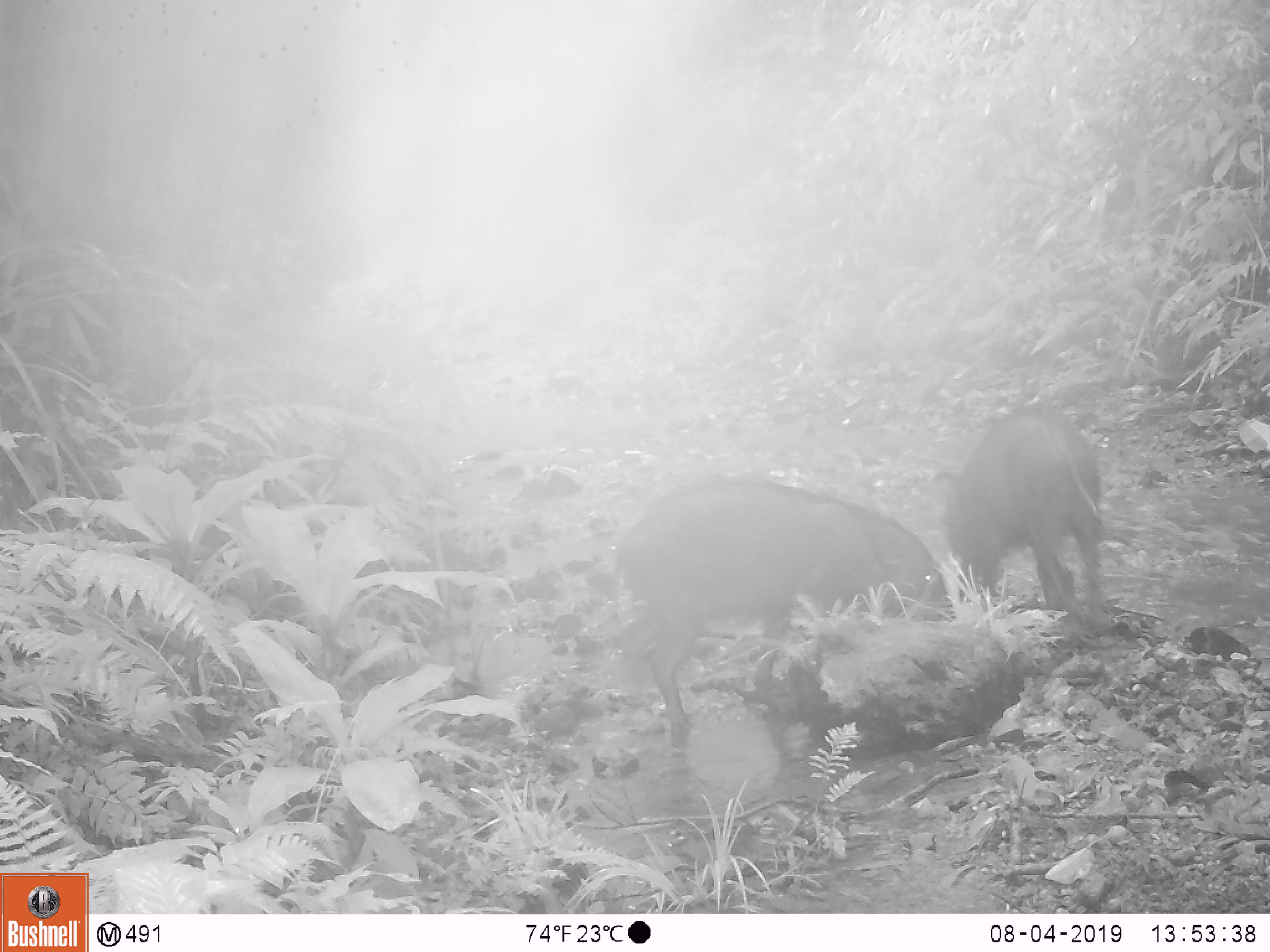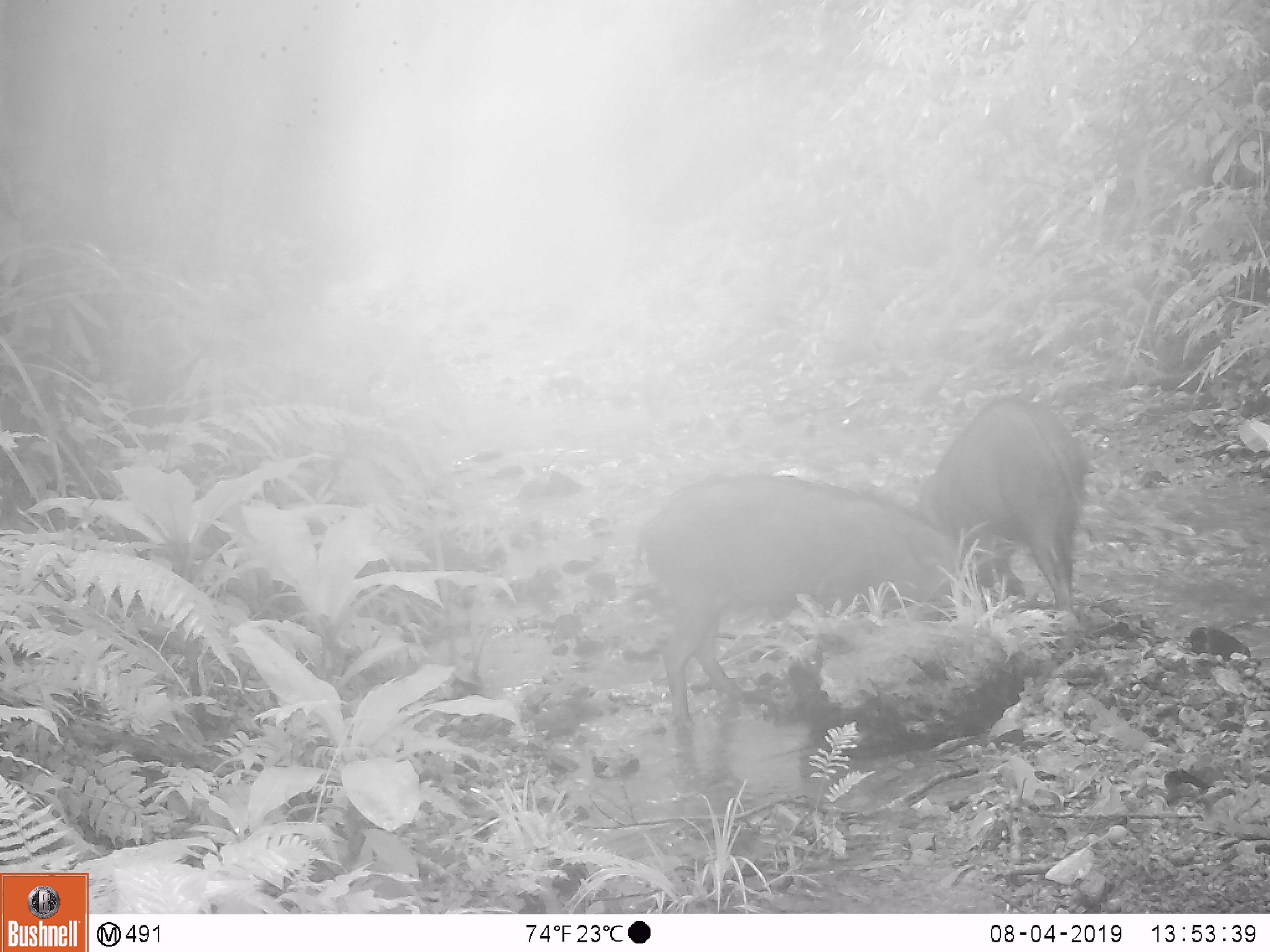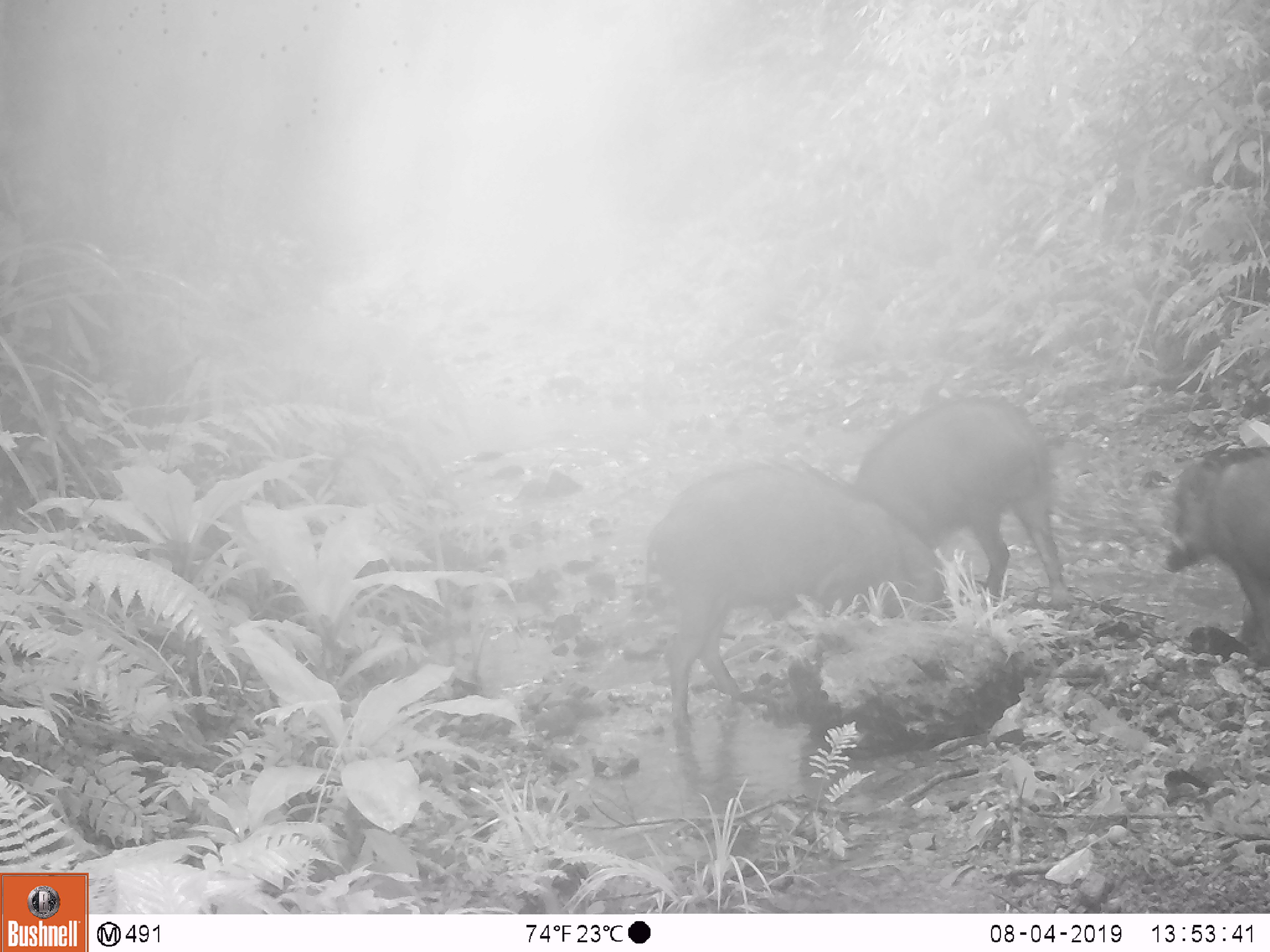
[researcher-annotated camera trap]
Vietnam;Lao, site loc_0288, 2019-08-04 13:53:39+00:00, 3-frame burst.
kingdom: Animalia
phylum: Chordata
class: Mammalia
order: Artiodactyla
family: Suidae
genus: Sus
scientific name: Sus scrofa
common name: eurasian wild pig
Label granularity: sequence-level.